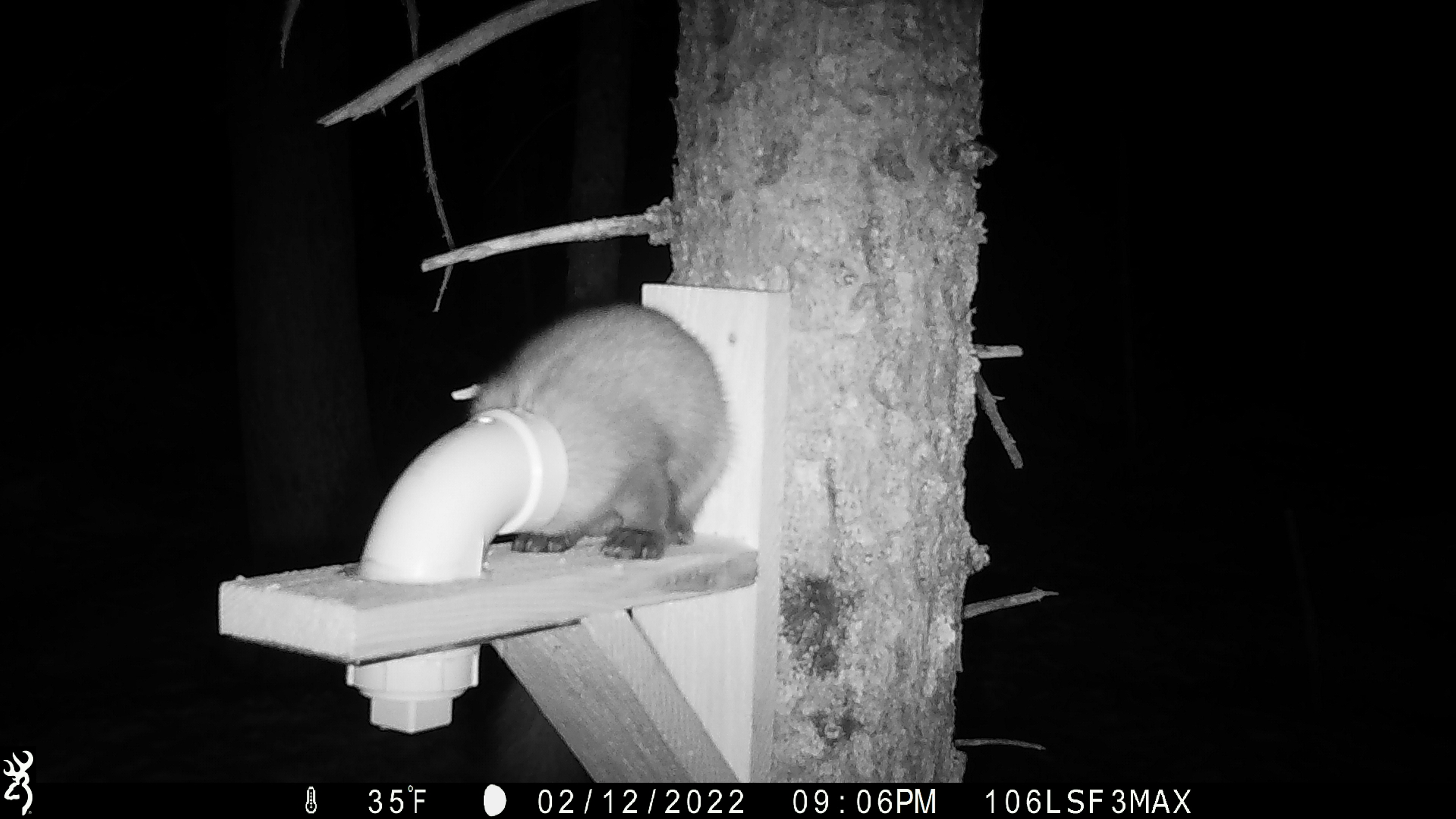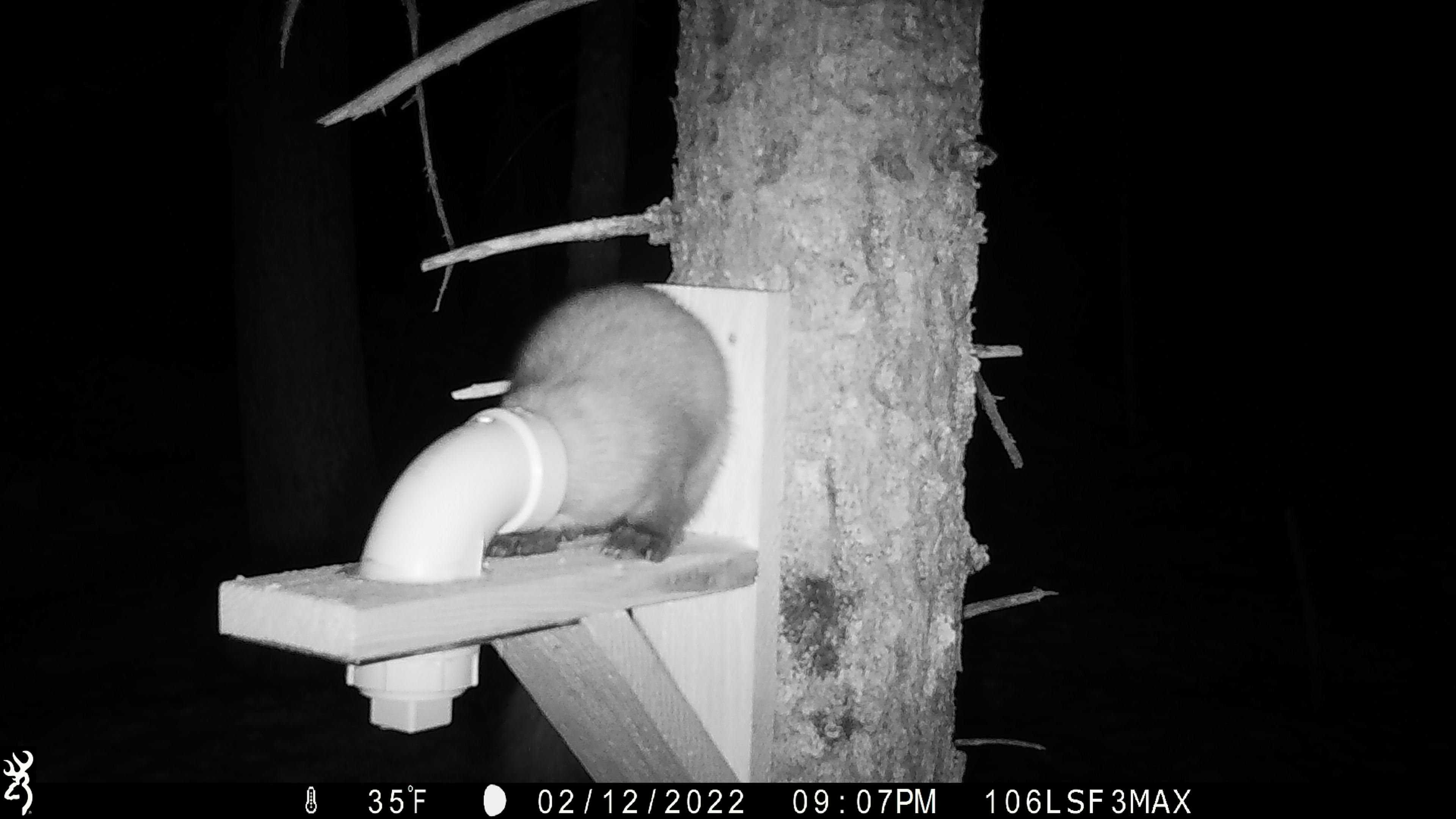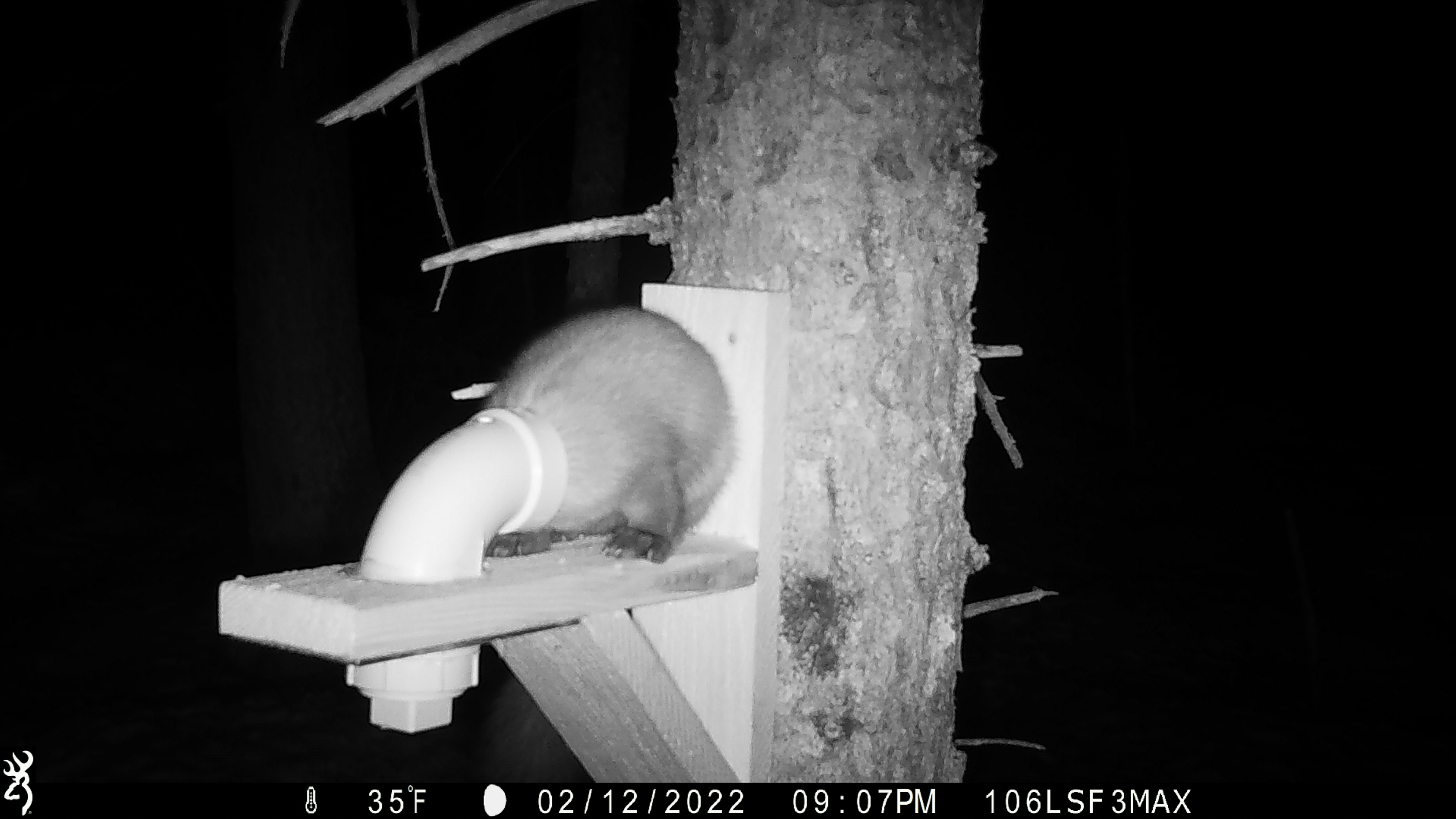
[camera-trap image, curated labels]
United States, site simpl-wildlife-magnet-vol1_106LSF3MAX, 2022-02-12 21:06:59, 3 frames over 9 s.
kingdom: Animalia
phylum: Chordata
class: Mammalia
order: Carnivora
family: Mustelidae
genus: Martes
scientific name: Martes americana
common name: american marten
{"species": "american marten (Martes americana)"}